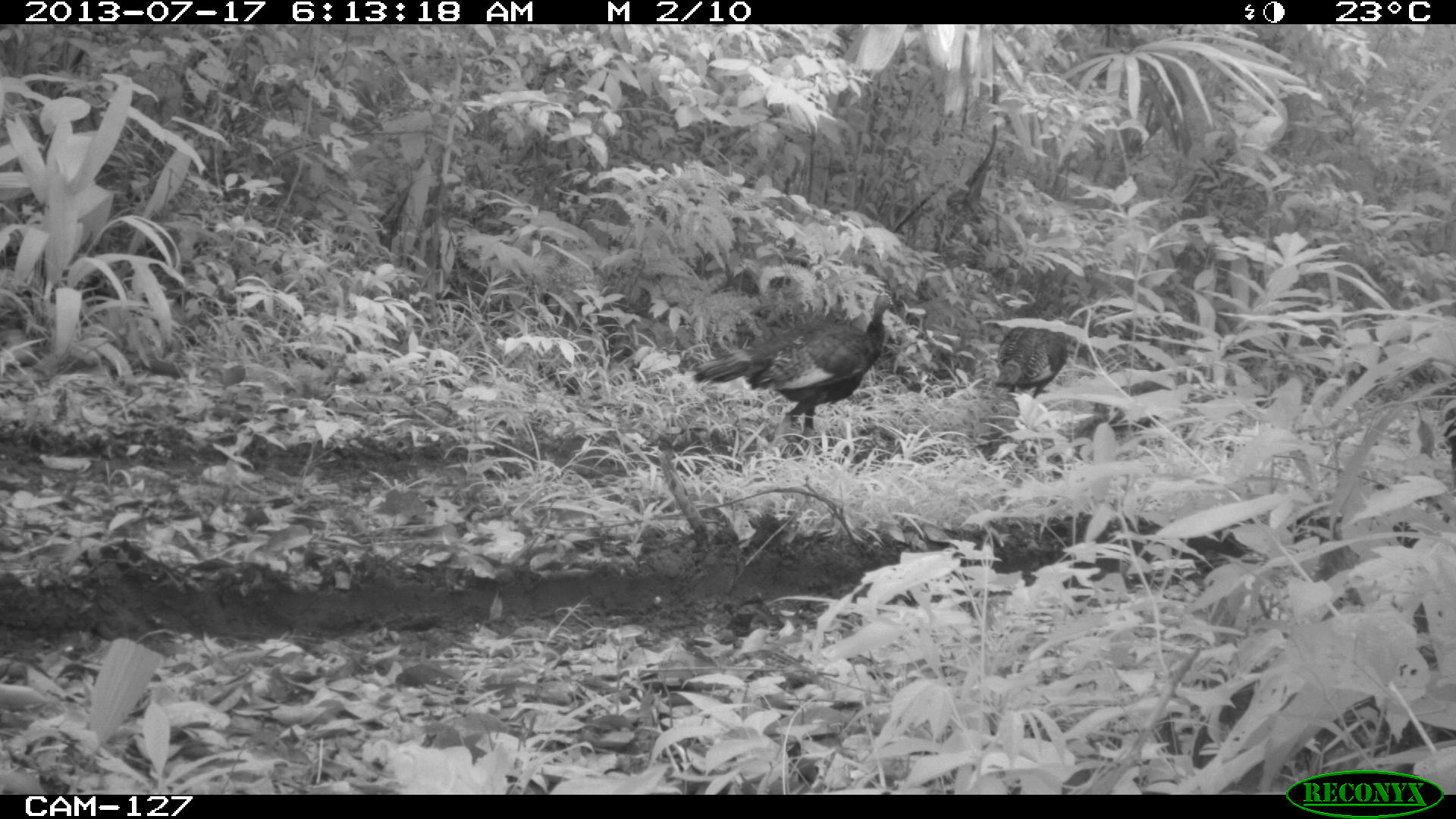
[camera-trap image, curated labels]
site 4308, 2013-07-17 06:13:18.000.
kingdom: Animalia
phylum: Chordata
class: Aves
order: Galliformes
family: Phasianidae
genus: Meleagris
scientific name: Meleagris ocellata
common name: ocellated turkey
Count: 3.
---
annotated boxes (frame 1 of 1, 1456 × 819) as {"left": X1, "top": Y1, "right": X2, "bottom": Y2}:
meleagris ocellata: {"left": 692, "top": 291, "right": 894, "bottom": 440}; {"left": 994, "top": 264, "right": 1072, "bottom": 400}